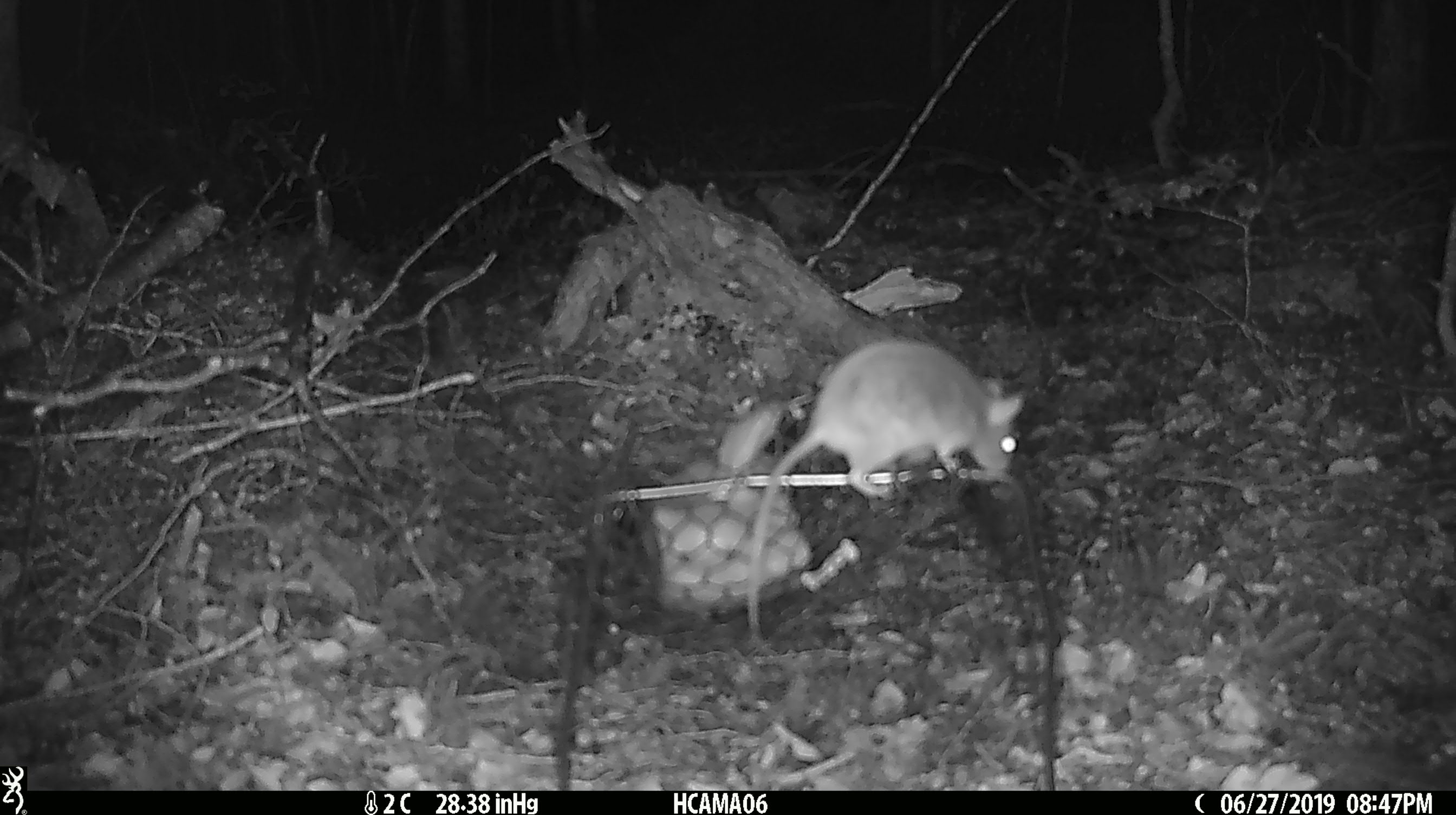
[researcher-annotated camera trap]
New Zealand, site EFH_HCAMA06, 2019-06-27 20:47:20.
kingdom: Animalia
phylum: Chordata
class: Mammalia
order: Rodentia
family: Muridae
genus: Mus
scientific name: Mus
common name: mouse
Mouse (Mus).